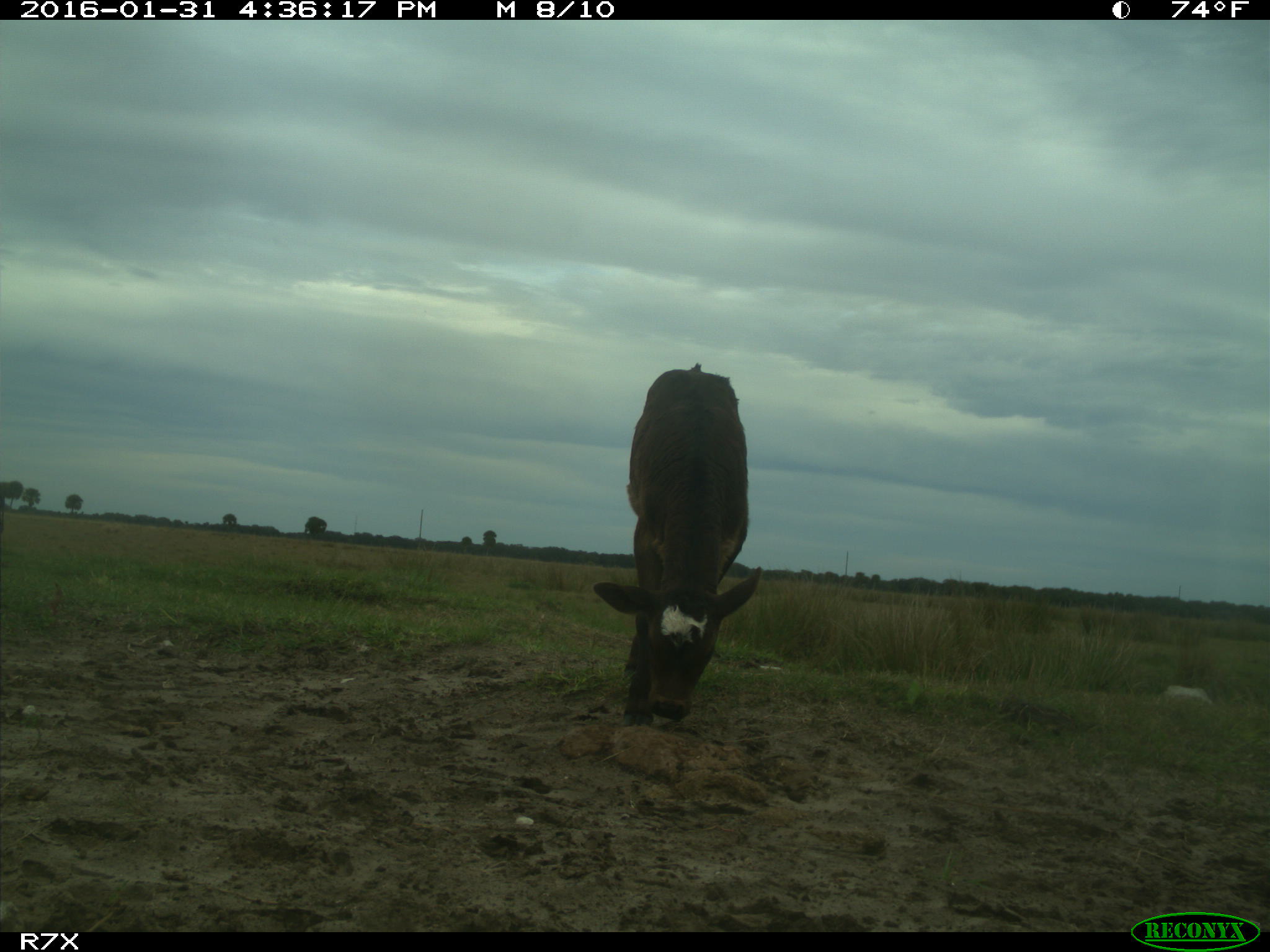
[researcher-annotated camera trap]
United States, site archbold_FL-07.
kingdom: Animalia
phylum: Chordata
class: Mammalia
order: Artiodactyla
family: Bovidae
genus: Bos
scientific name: Bos taurus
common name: domestic cow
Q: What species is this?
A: Bos taurus (domestic cow).